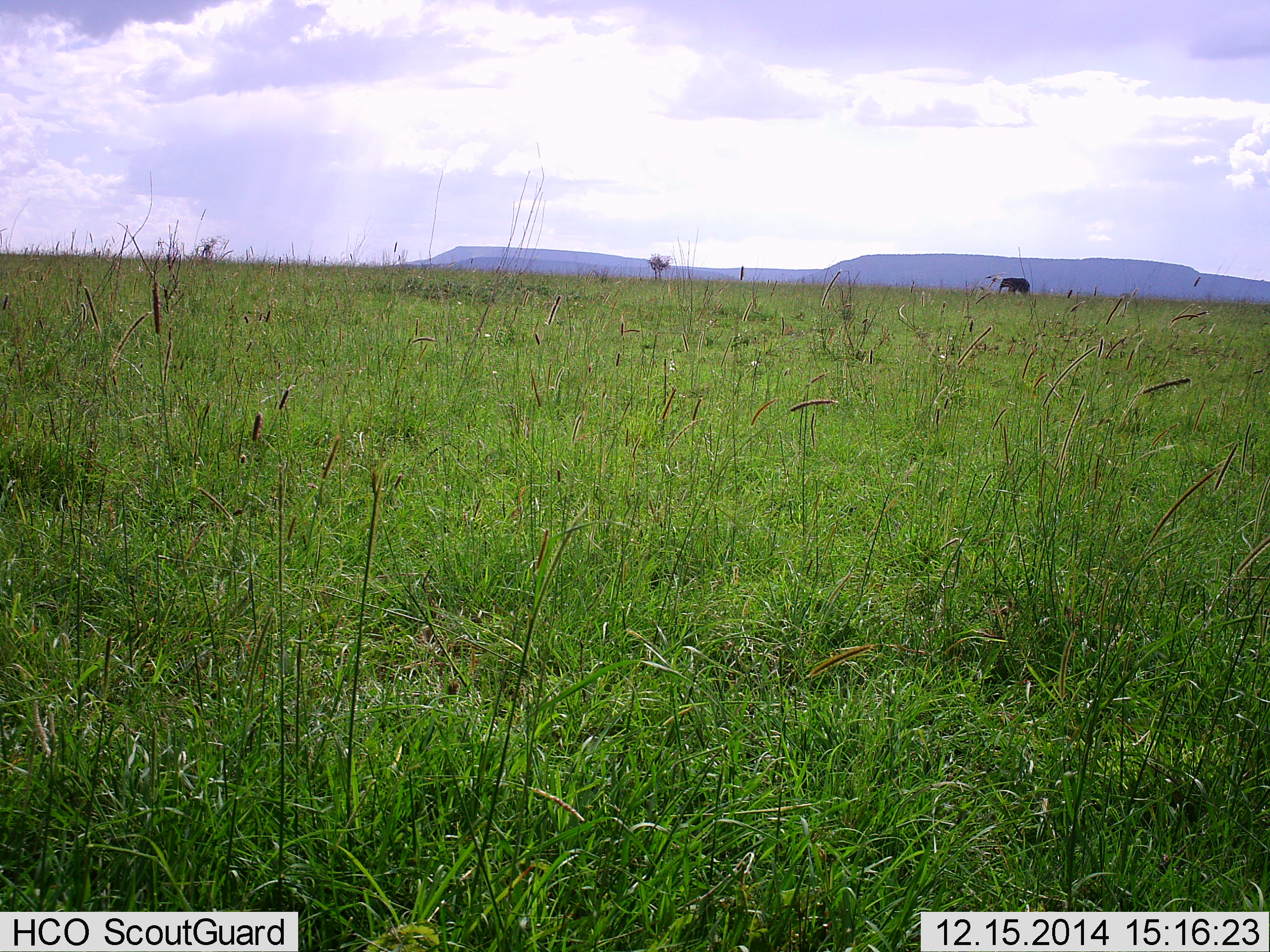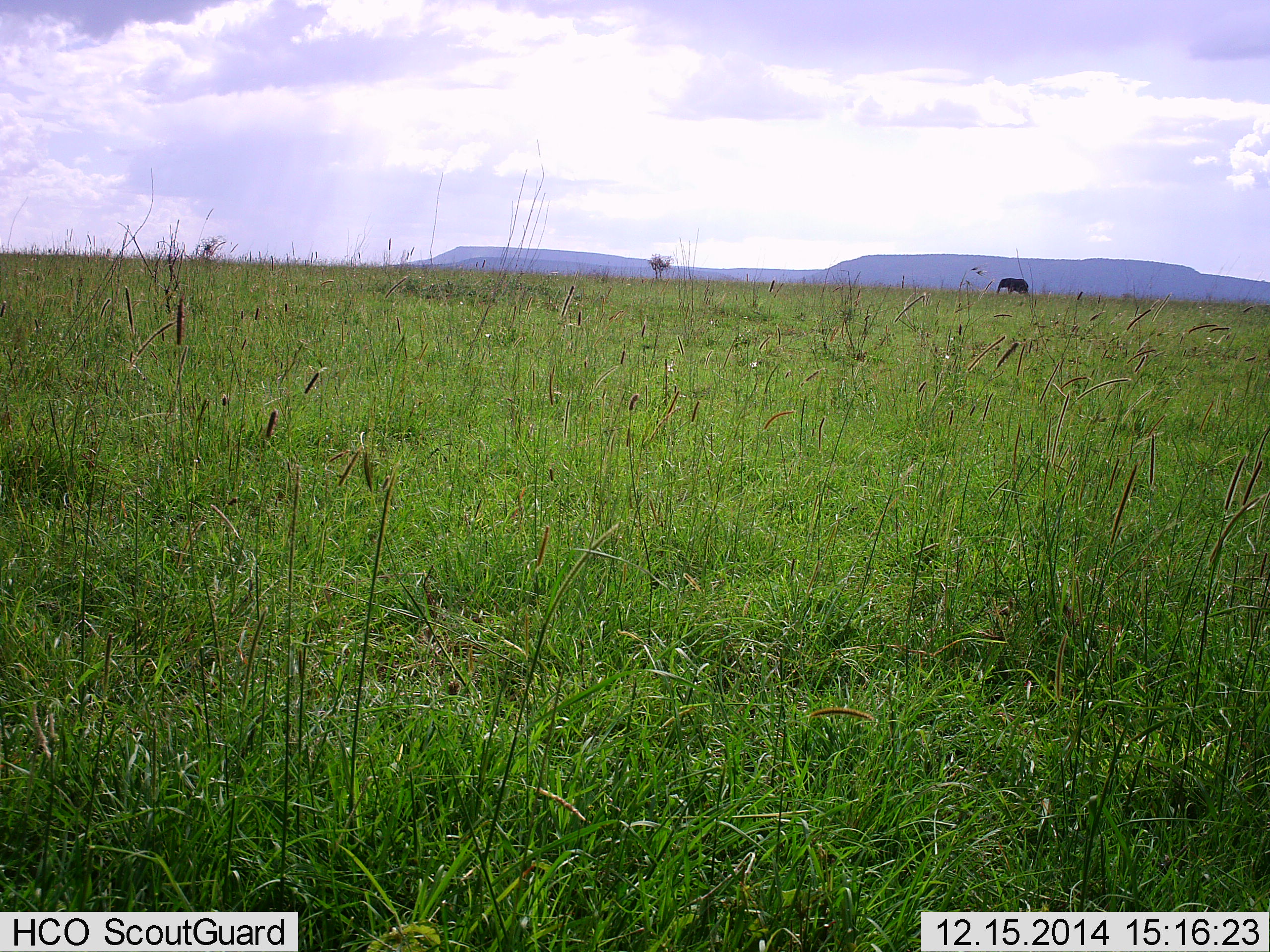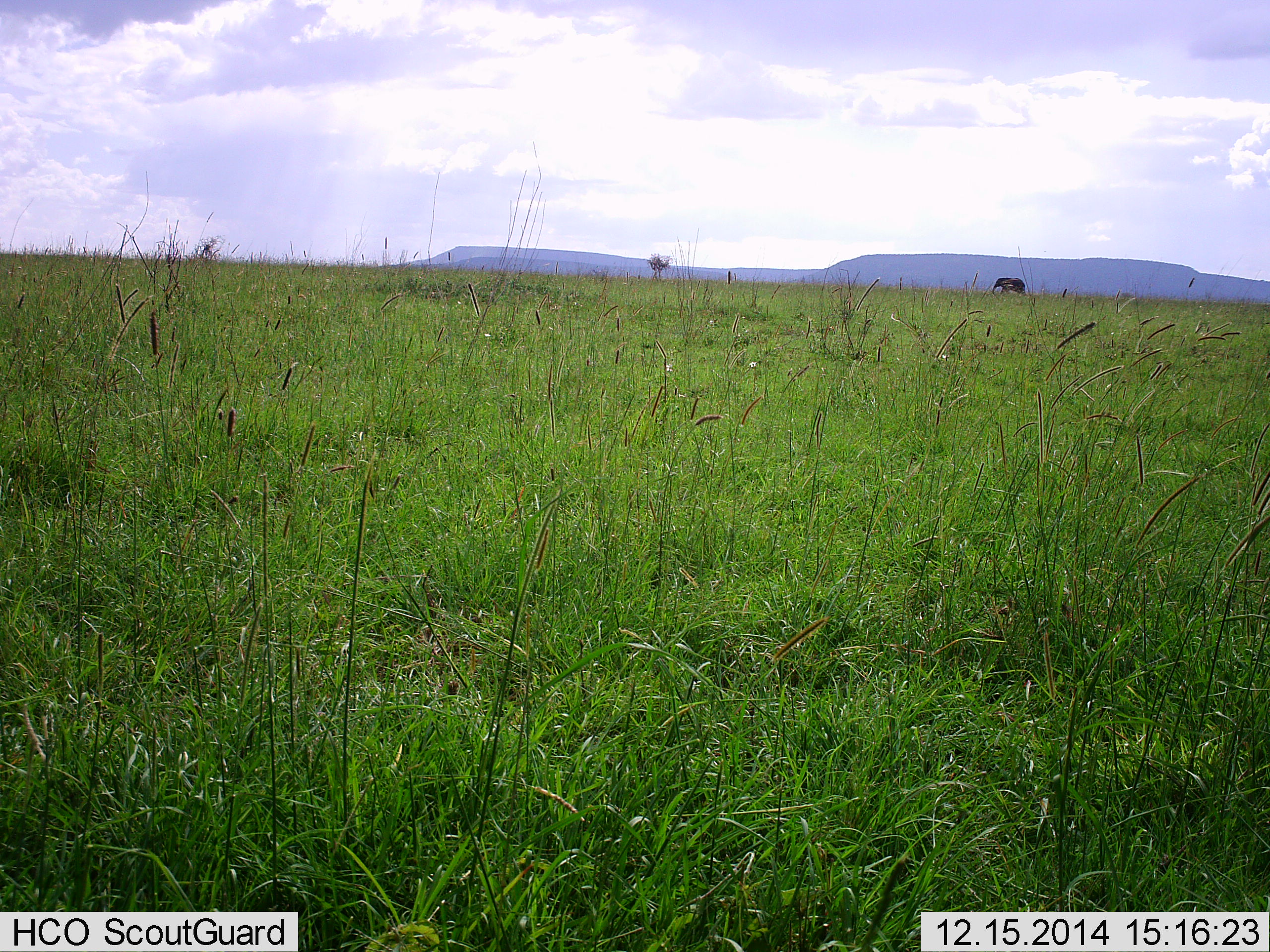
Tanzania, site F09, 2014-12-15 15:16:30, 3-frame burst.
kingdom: Animalia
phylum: Chordata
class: Mammalia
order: Proboscidea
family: Elephantidae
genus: Loxodonta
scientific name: Loxodonta africana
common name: african bush elephant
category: elephant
Elephant (african bush elephant) (Loxodonta africana), count 1. Behavior (volunteer vote fractions): standing 20%, resting 0%, moving 90%, interacting 0%. Young present (vote fraction): 0%. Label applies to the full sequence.